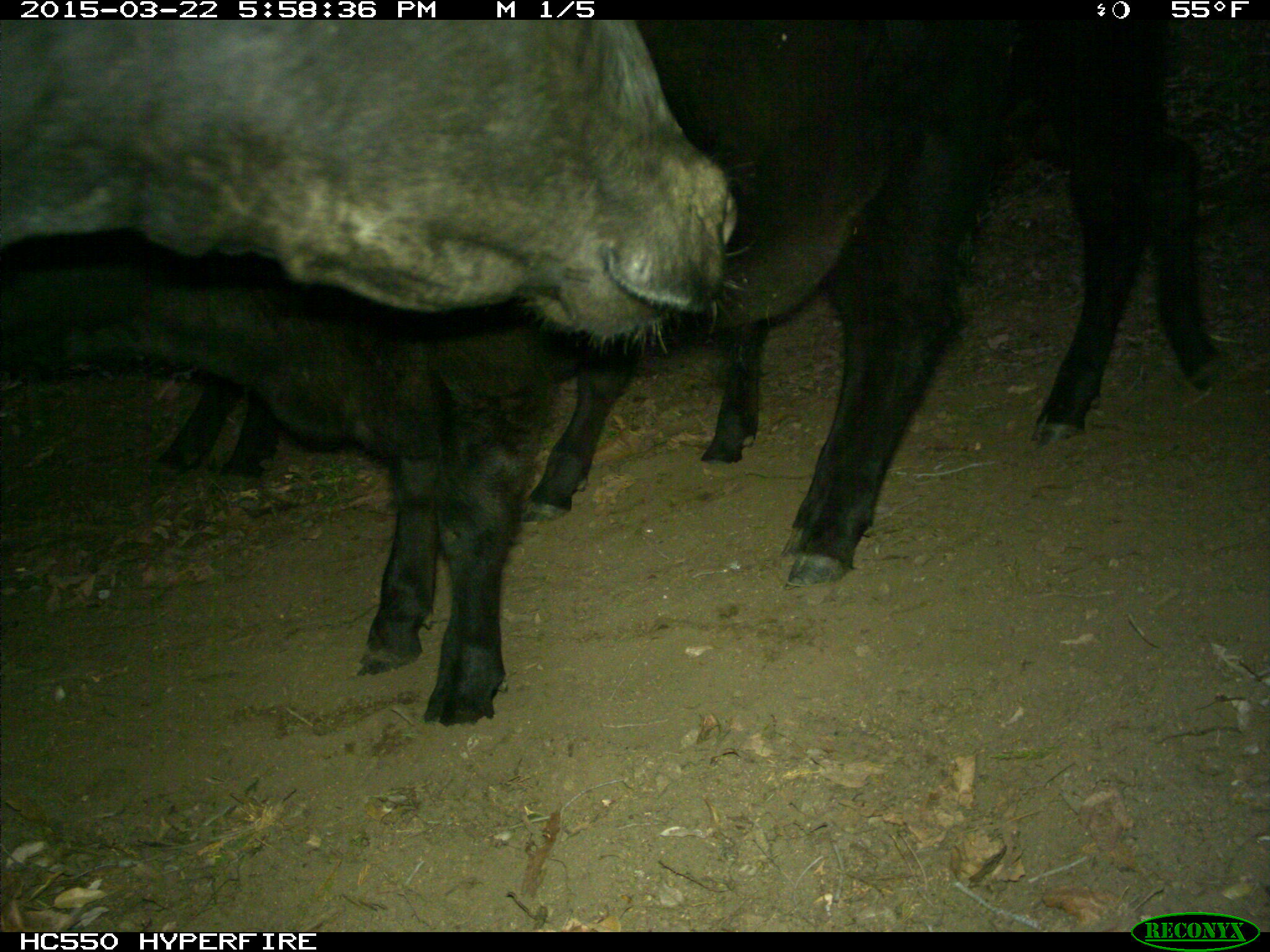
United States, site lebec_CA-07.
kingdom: Animalia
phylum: Chordata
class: Mammalia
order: Artiodactyla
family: Bovidae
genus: Bos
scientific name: Bos taurus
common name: domestic cow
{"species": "Bos taurus (domestic cow)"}